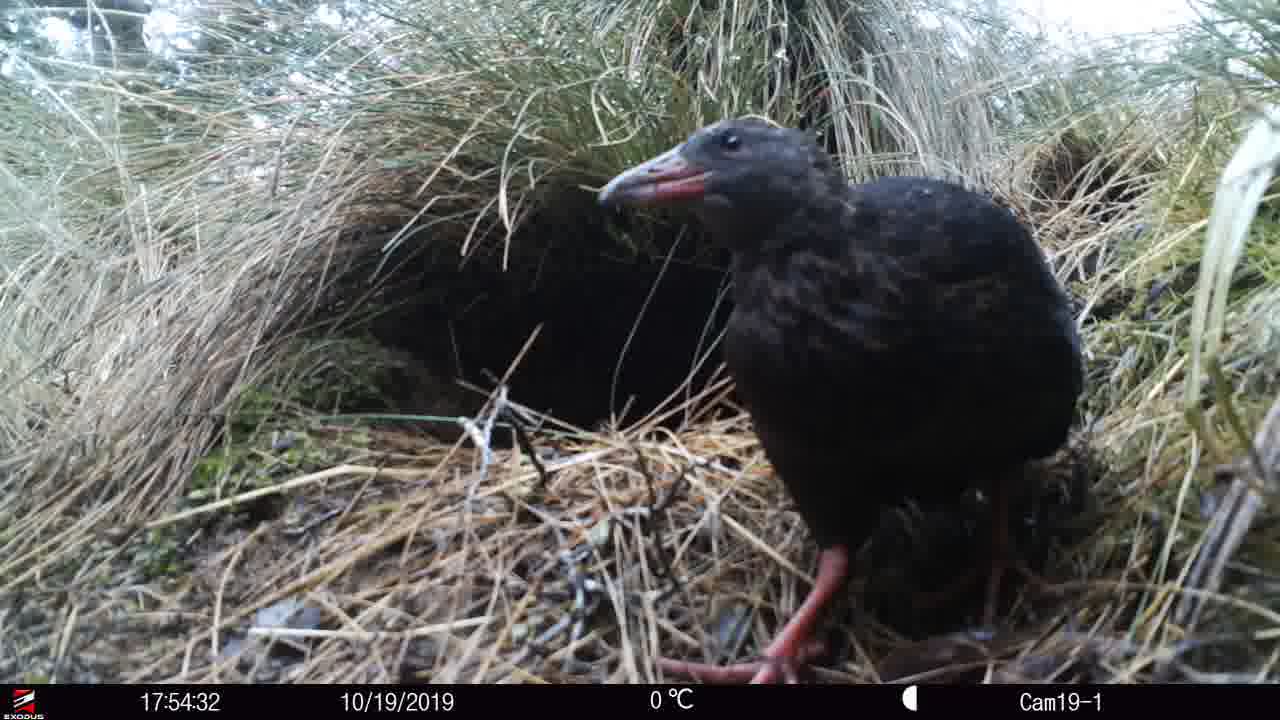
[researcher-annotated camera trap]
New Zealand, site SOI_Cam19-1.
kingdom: Animalia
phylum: Chordata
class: Aves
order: Gruiformes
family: Rallidae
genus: Gallirallus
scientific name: Gallirallus australis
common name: weka